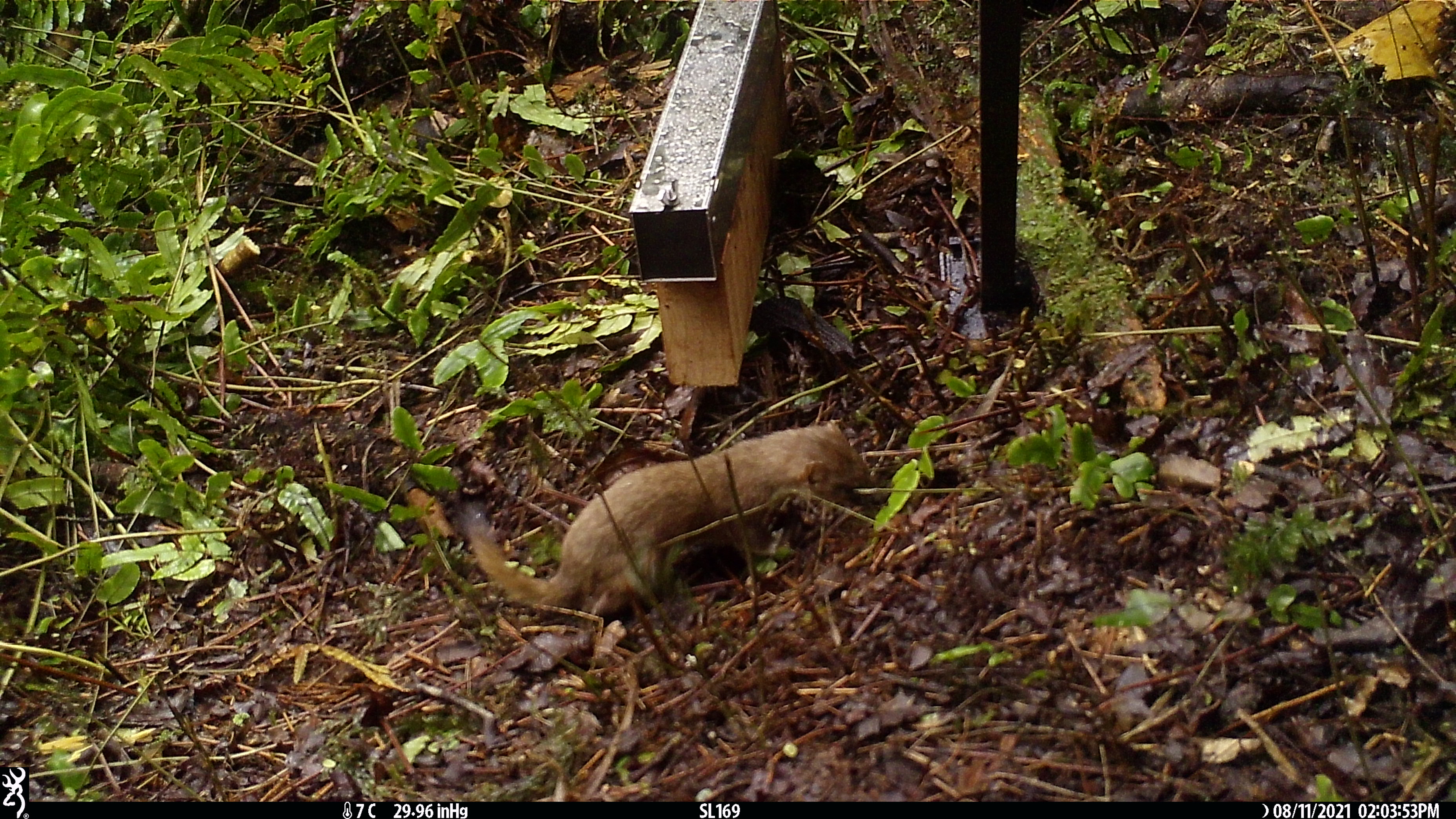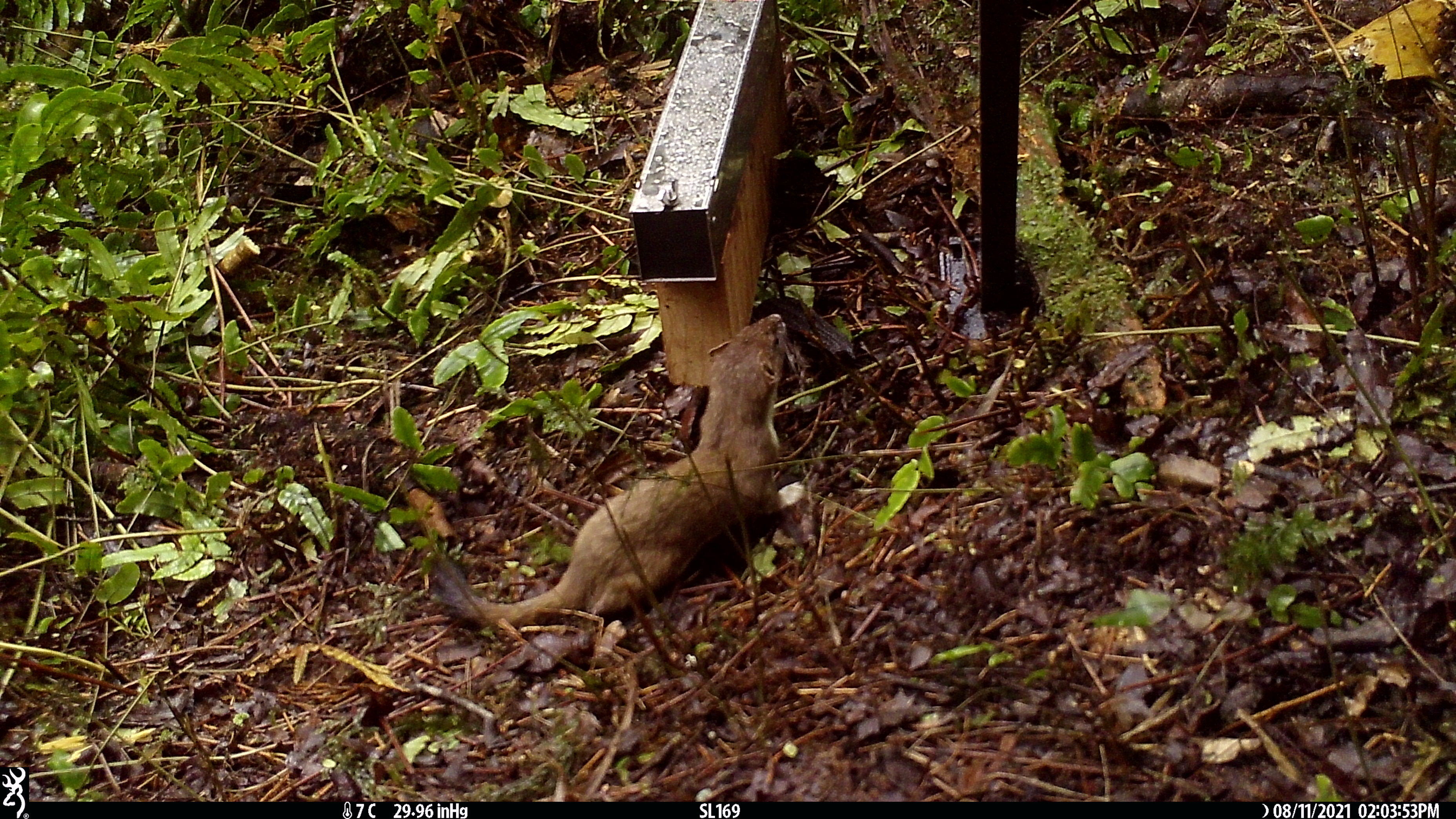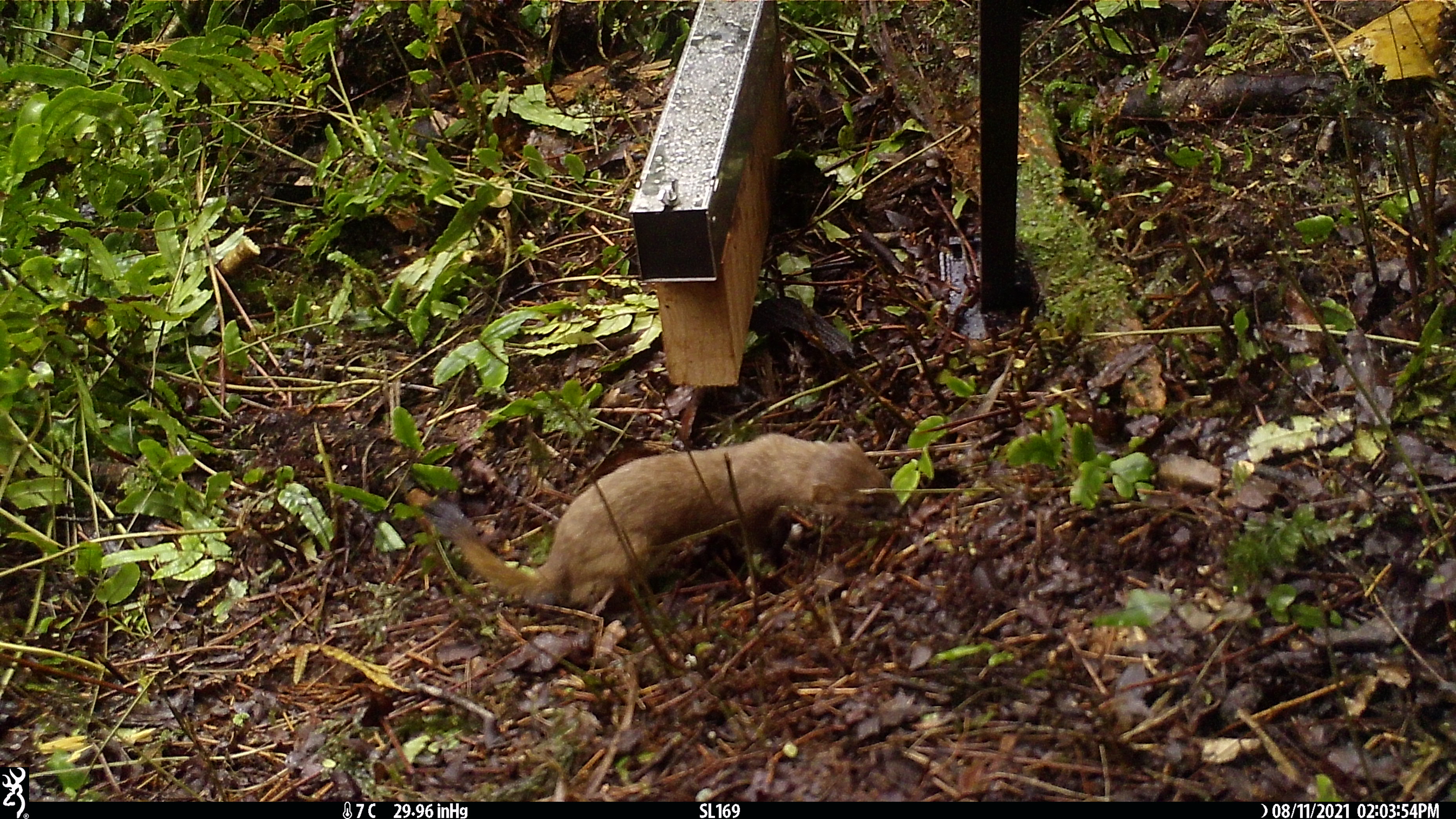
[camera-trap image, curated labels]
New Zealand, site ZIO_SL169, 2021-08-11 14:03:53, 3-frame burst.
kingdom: Animalia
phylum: Chordata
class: Mammalia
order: Carnivora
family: Mustelidae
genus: Mustela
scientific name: Mustela erminea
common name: stoat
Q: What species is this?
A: Stoat (Mustela erminea).